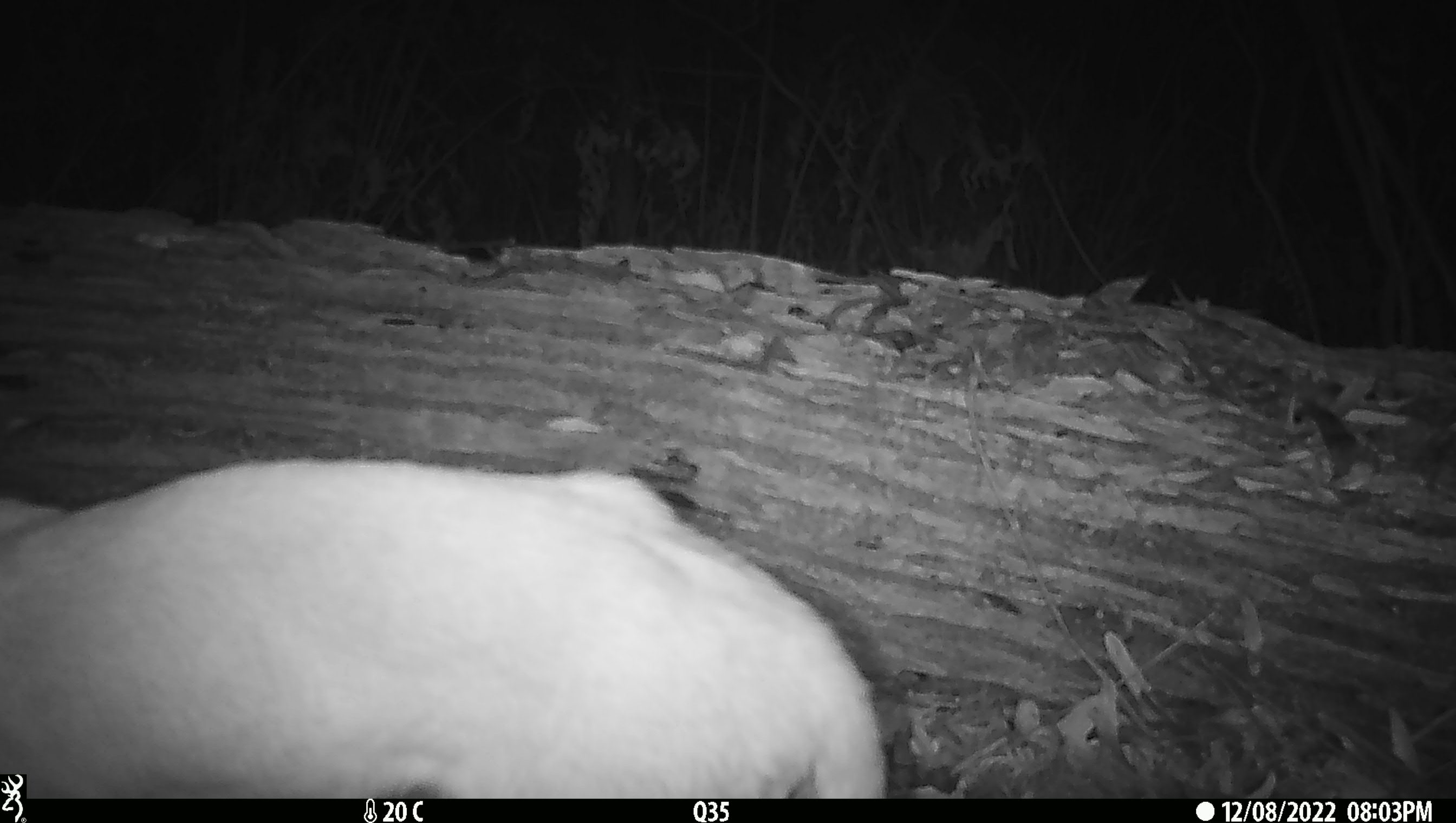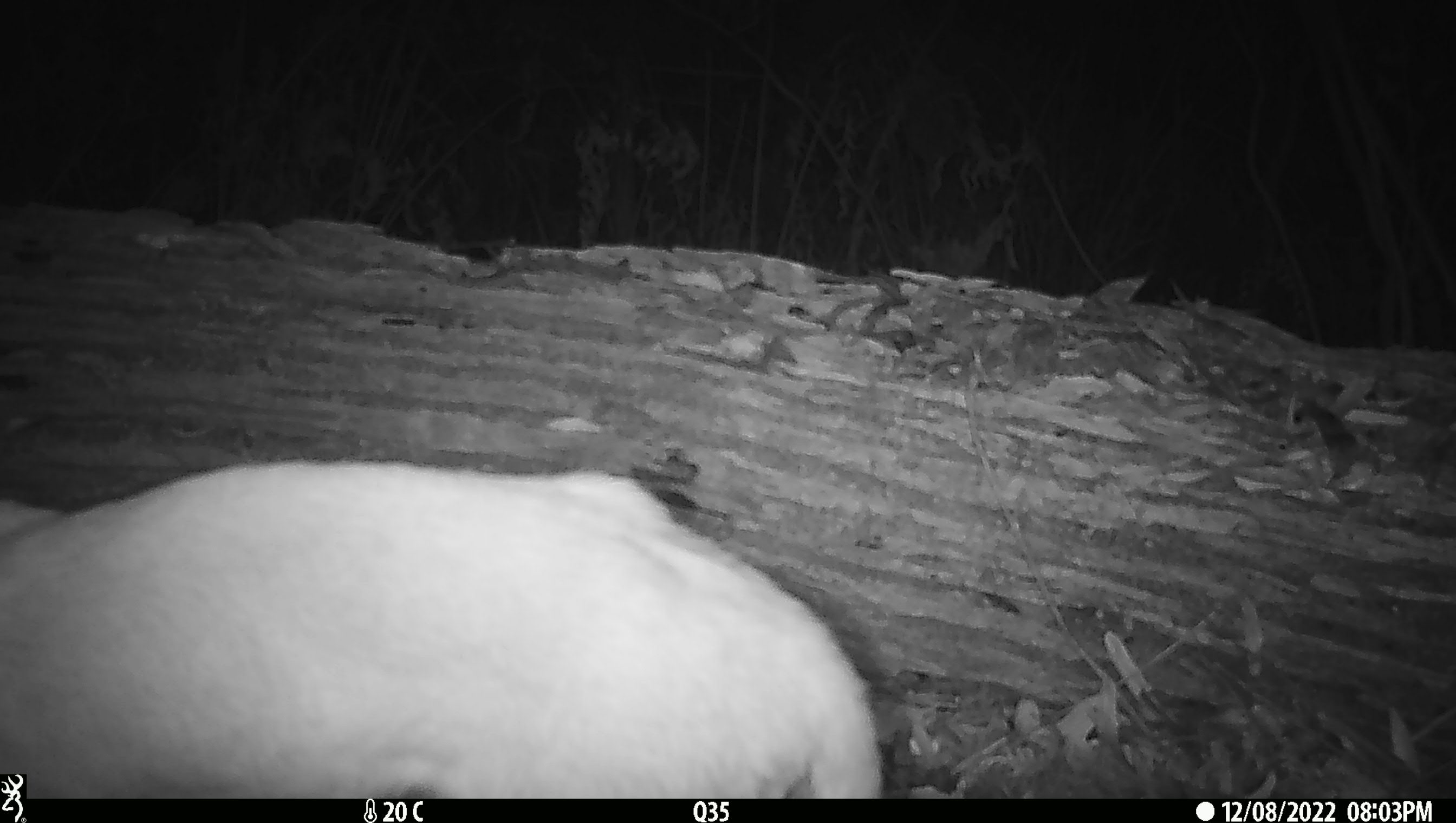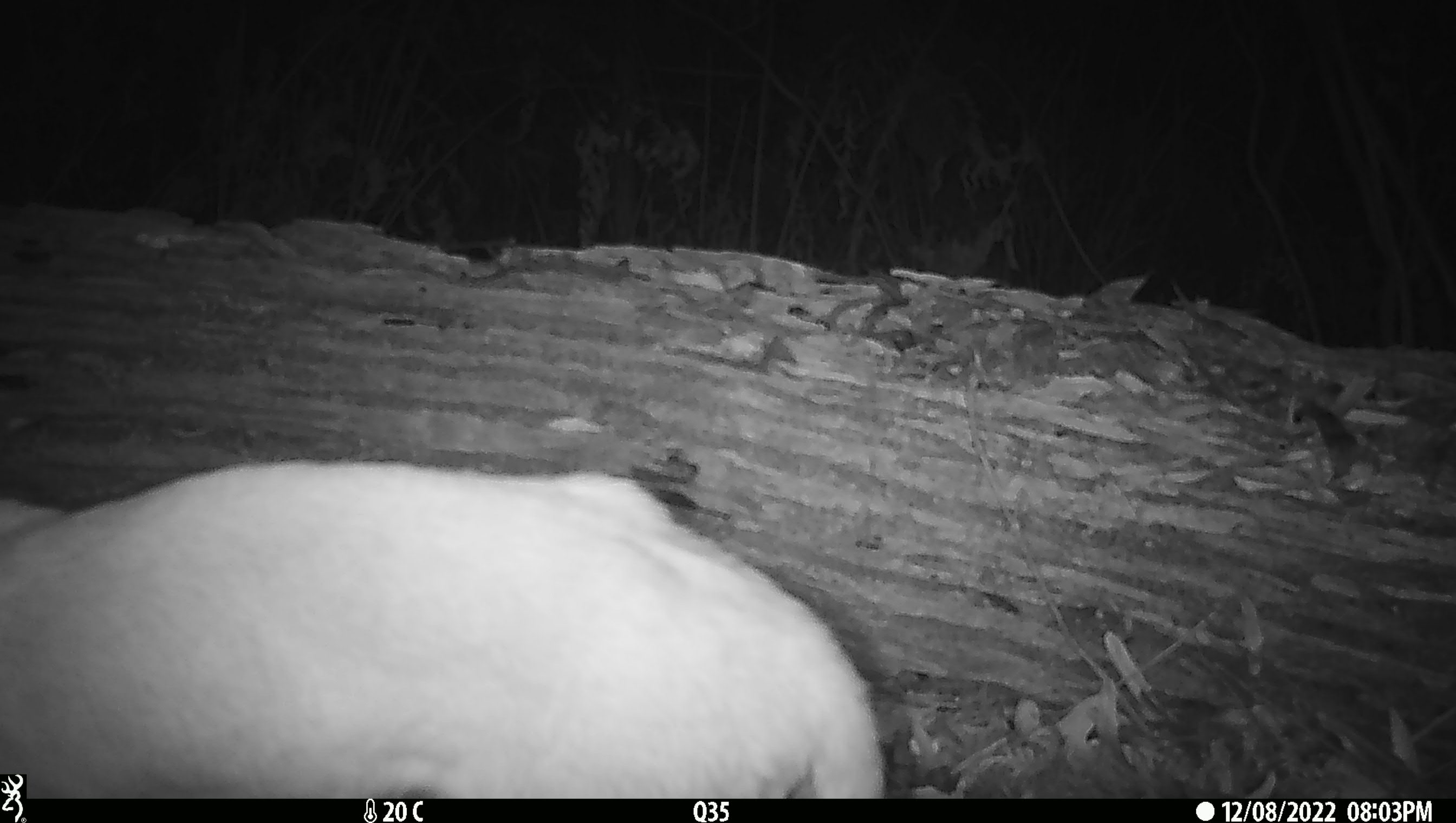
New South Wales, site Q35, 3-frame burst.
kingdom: Animalia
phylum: Chordata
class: Mammalia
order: Carnivora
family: Canidae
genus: Canis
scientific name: Canis familiaris dingo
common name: dingo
Dingo (Canis familiaris dingo).